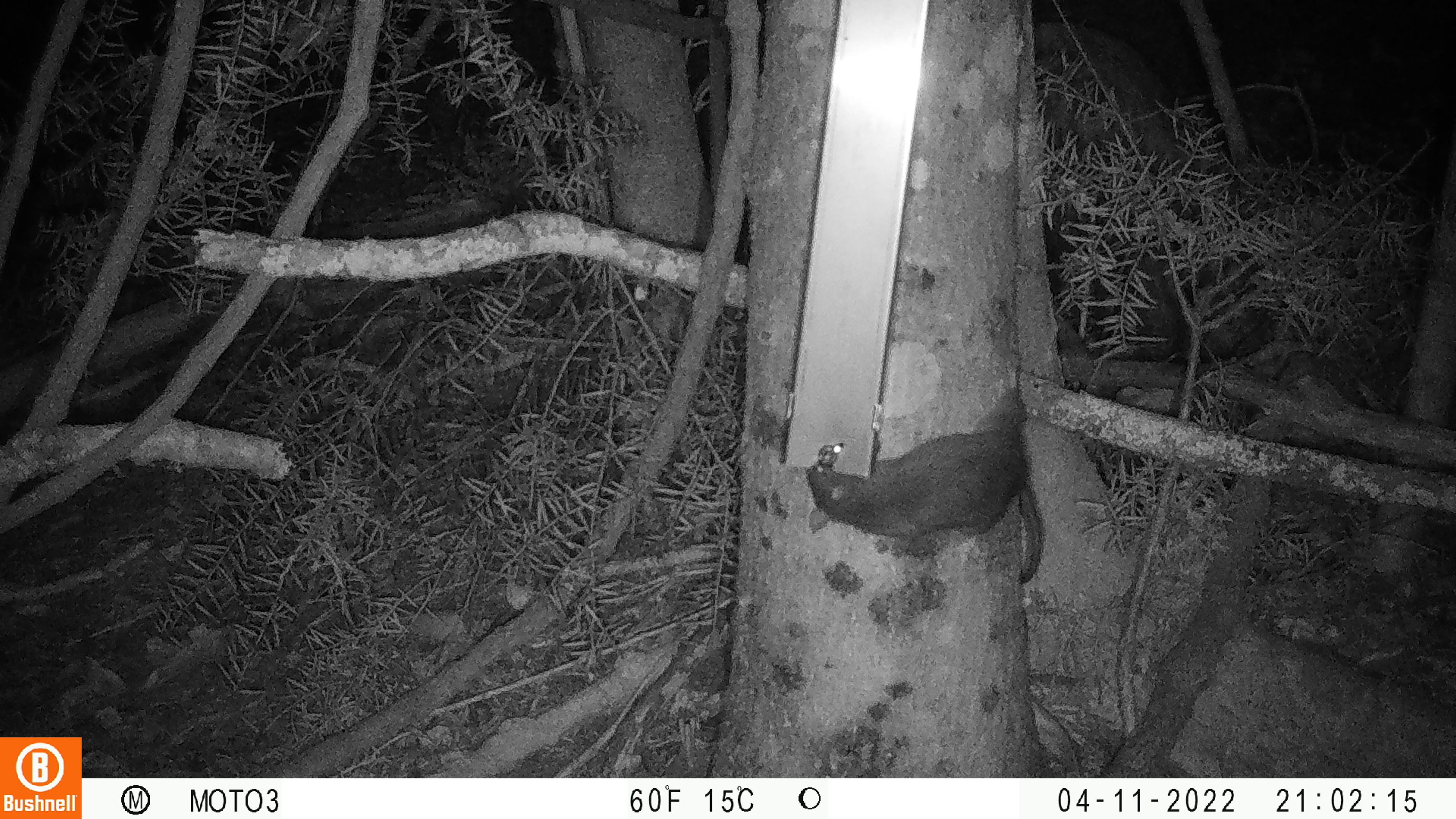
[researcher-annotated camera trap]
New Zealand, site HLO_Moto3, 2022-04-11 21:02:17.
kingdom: Animalia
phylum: Chordata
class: Mammalia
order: Rodentia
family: Muridae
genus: Rattus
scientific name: Rattus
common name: rat